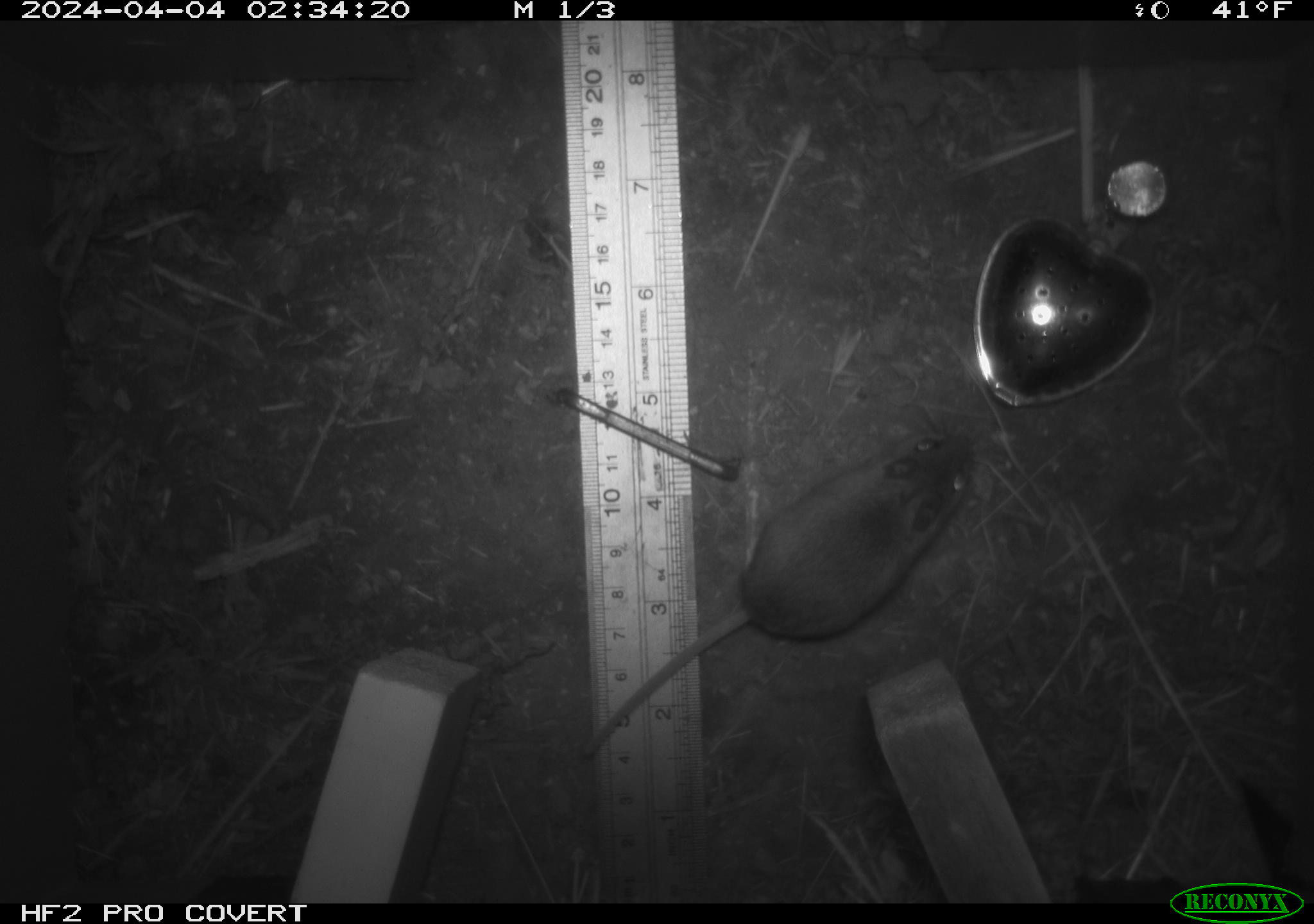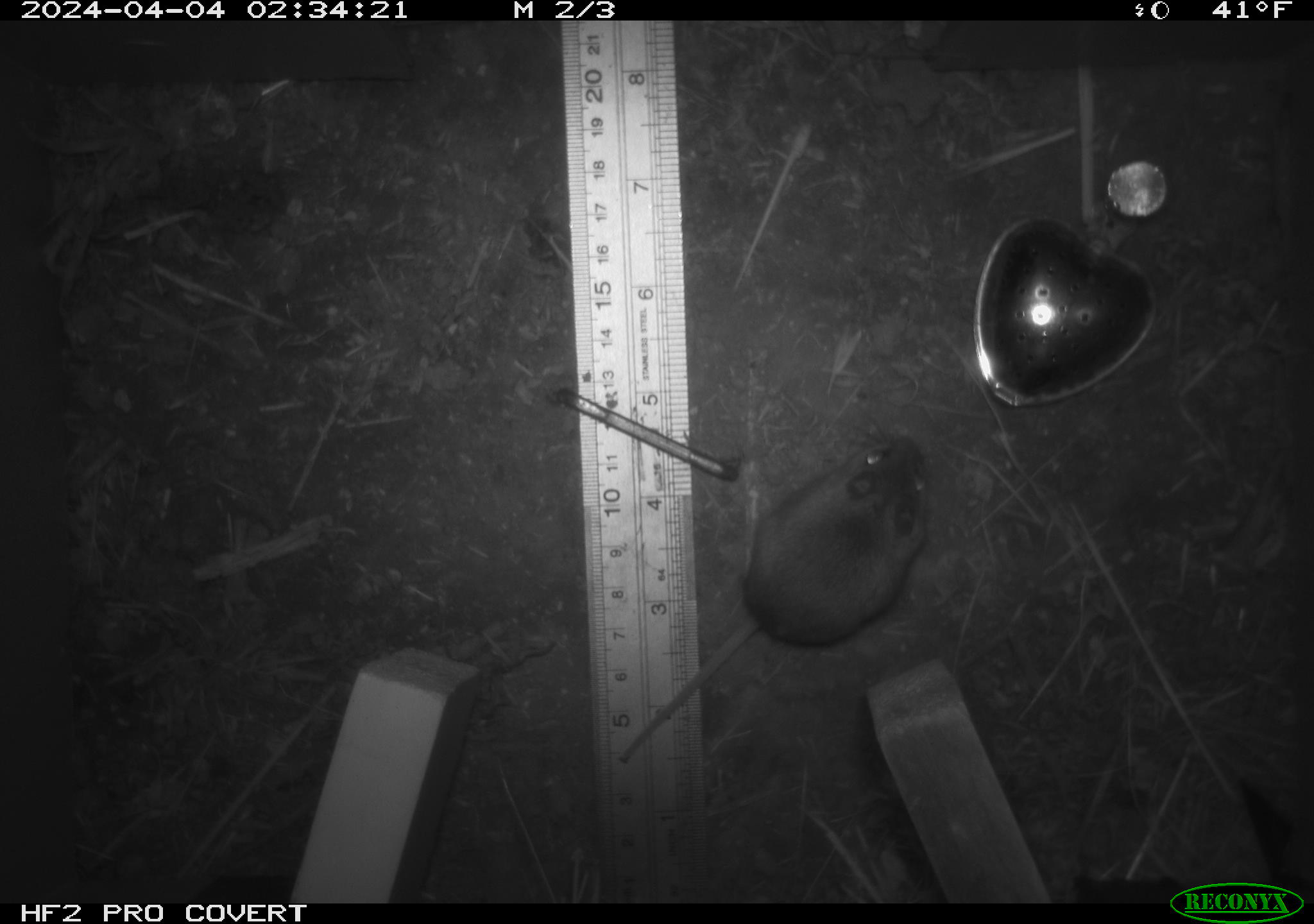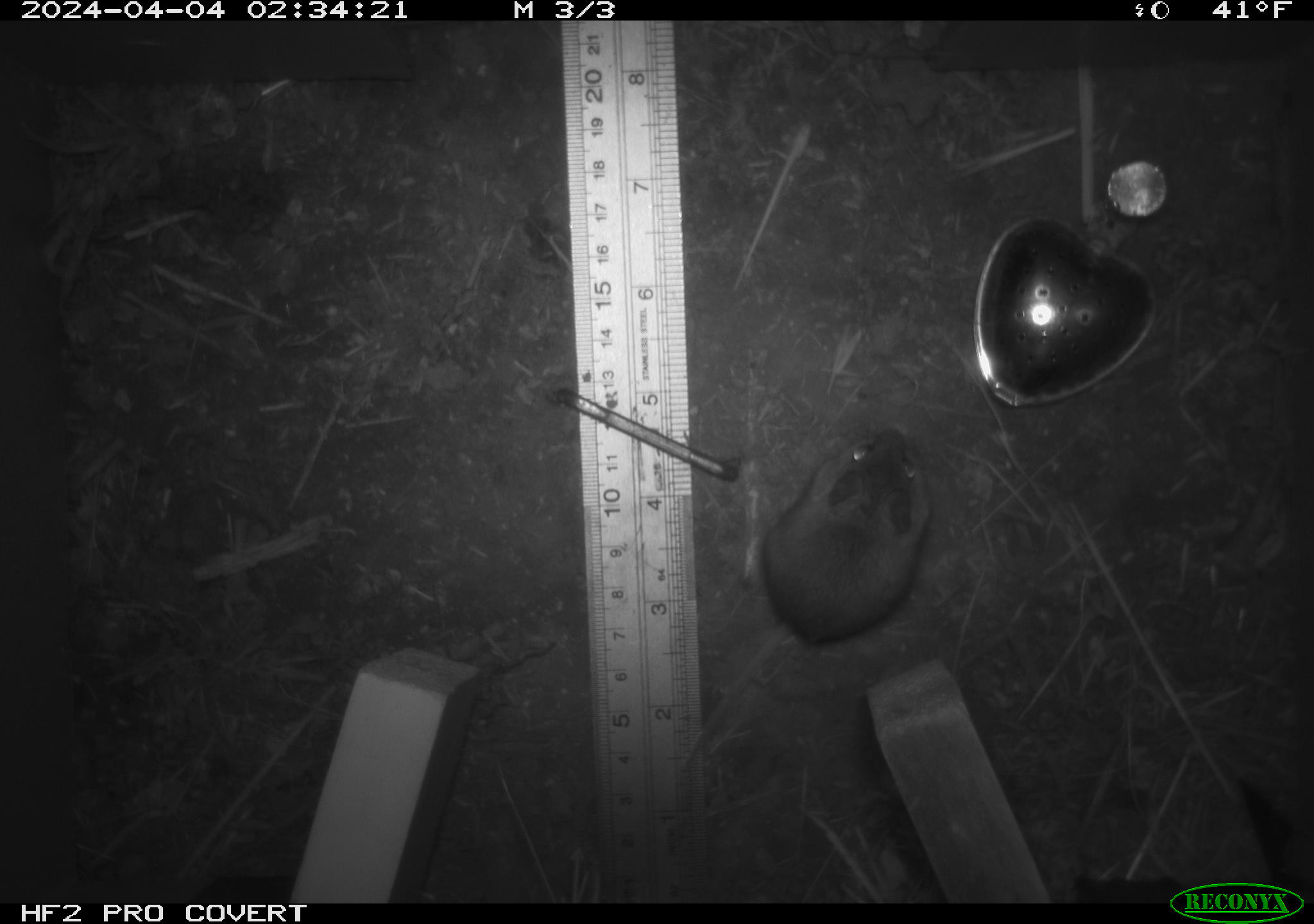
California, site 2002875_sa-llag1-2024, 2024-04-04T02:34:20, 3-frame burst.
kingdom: Animalia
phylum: Chordata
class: Mammalia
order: Rodentia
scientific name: Rodentia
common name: mouse species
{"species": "mouse species (Rodentia)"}